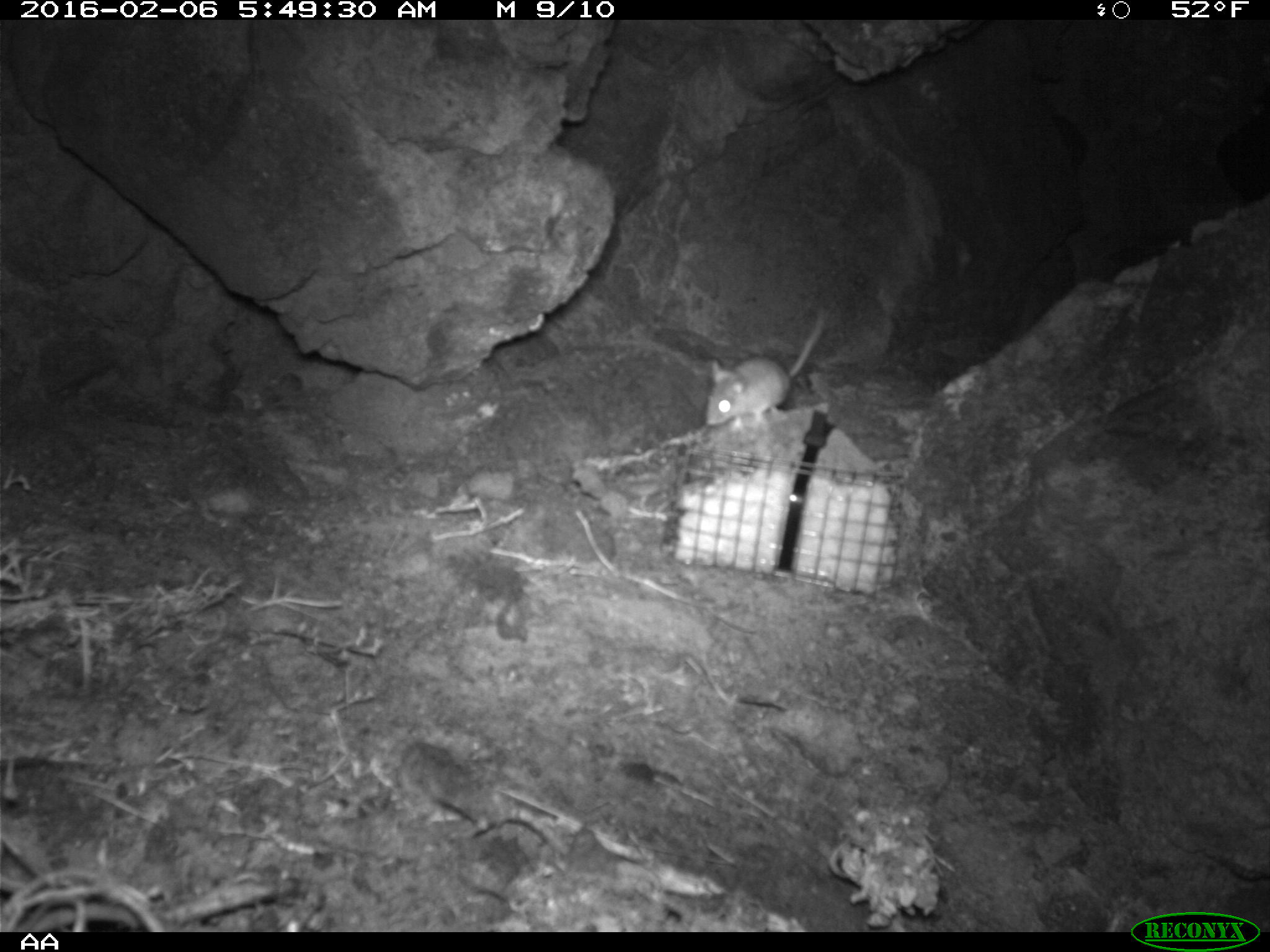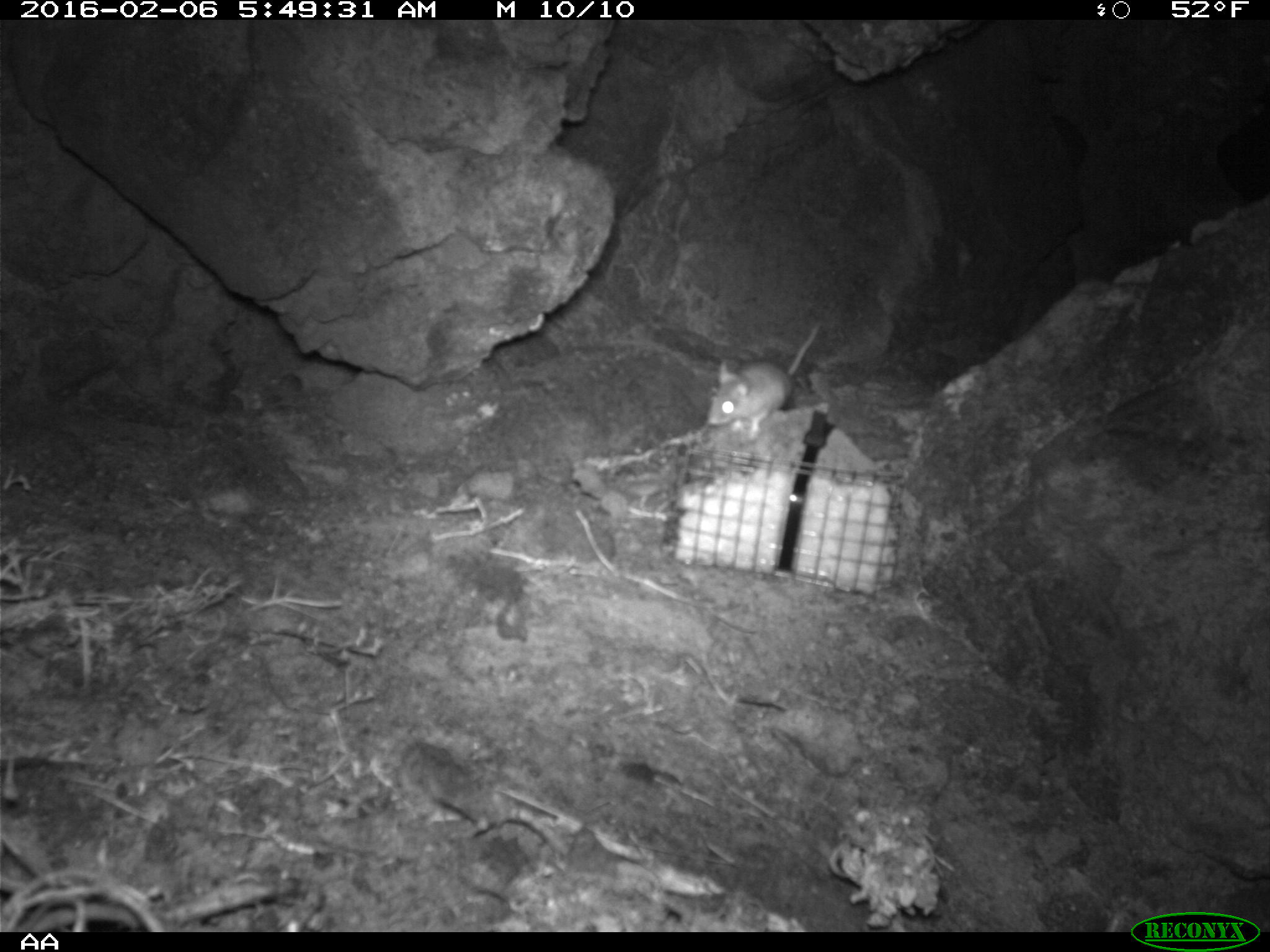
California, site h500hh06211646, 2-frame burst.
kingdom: Animalia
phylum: Chordata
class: Mammalia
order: Rodentia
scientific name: Rodentia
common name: rodent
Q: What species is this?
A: Rodent (Rodentia).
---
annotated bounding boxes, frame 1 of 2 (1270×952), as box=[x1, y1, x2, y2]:
rodent: box=[704, 304, 826, 441]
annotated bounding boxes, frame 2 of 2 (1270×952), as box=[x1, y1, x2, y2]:
rodent: box=[708, 322, 820, 440]